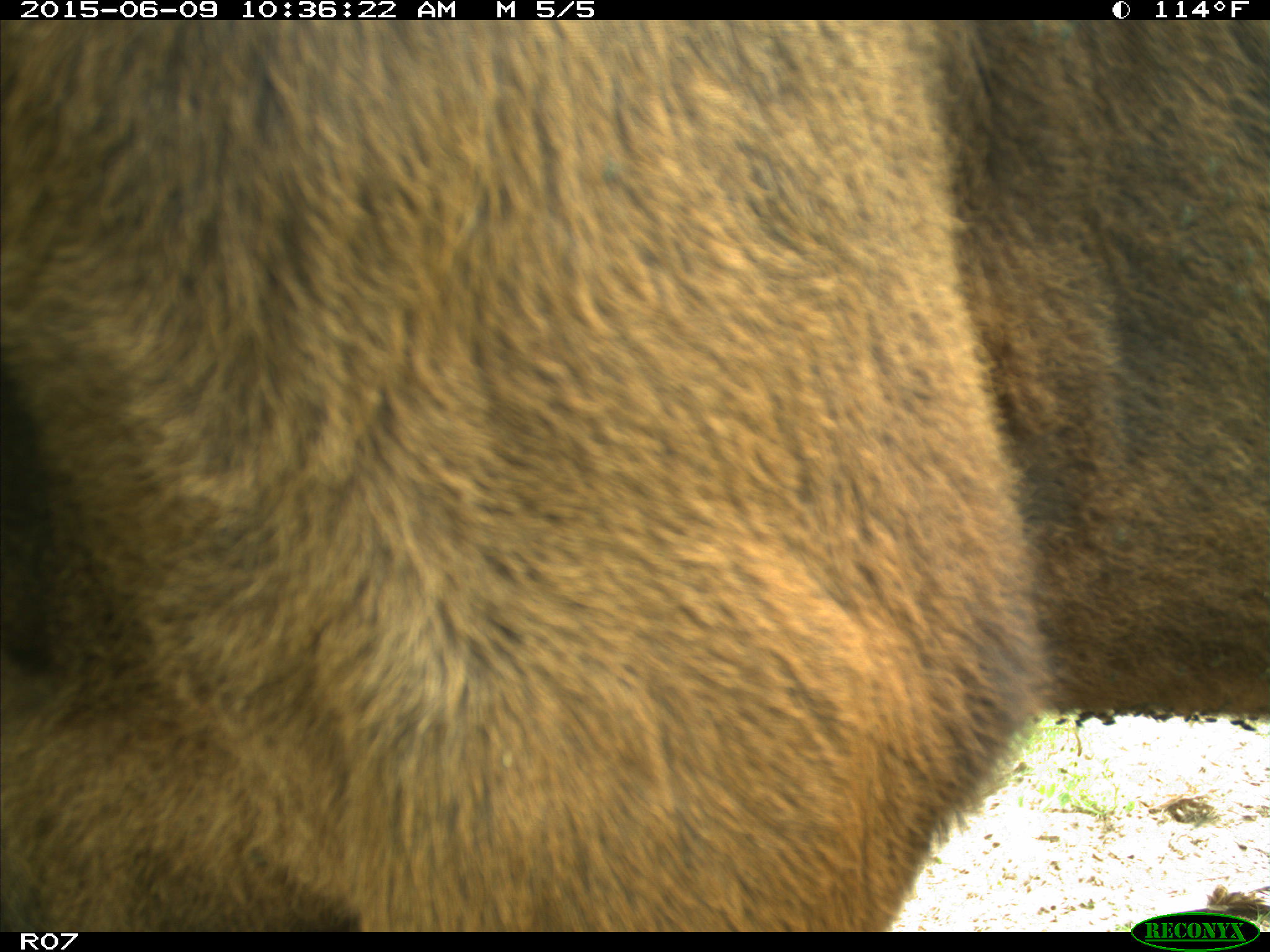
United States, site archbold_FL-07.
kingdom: Animalia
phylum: Chordata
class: Mammalia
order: Artiodactyla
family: Bovidae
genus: Bos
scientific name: Bos taurus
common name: domestic cow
Bos taurus (domestic cow).